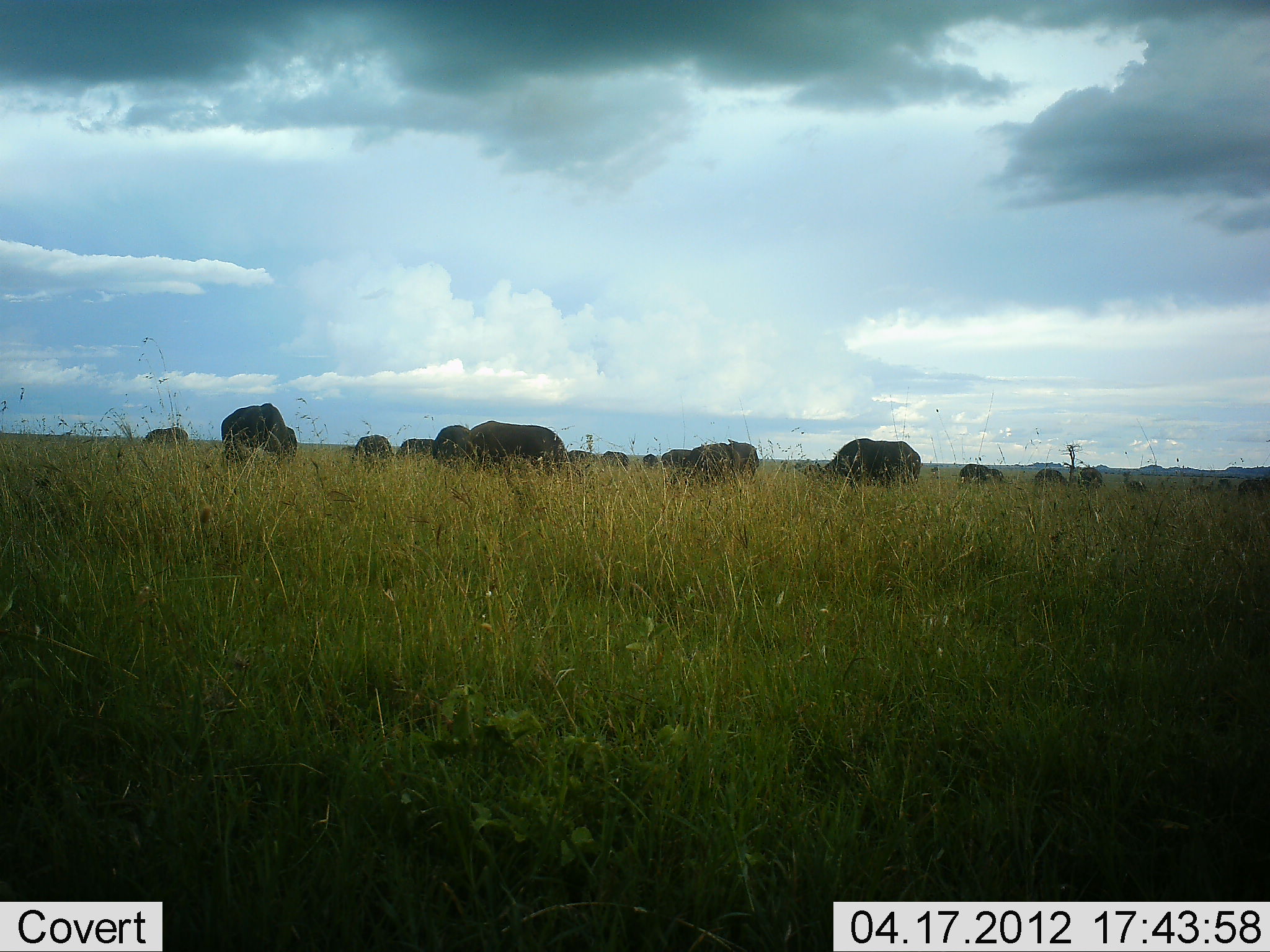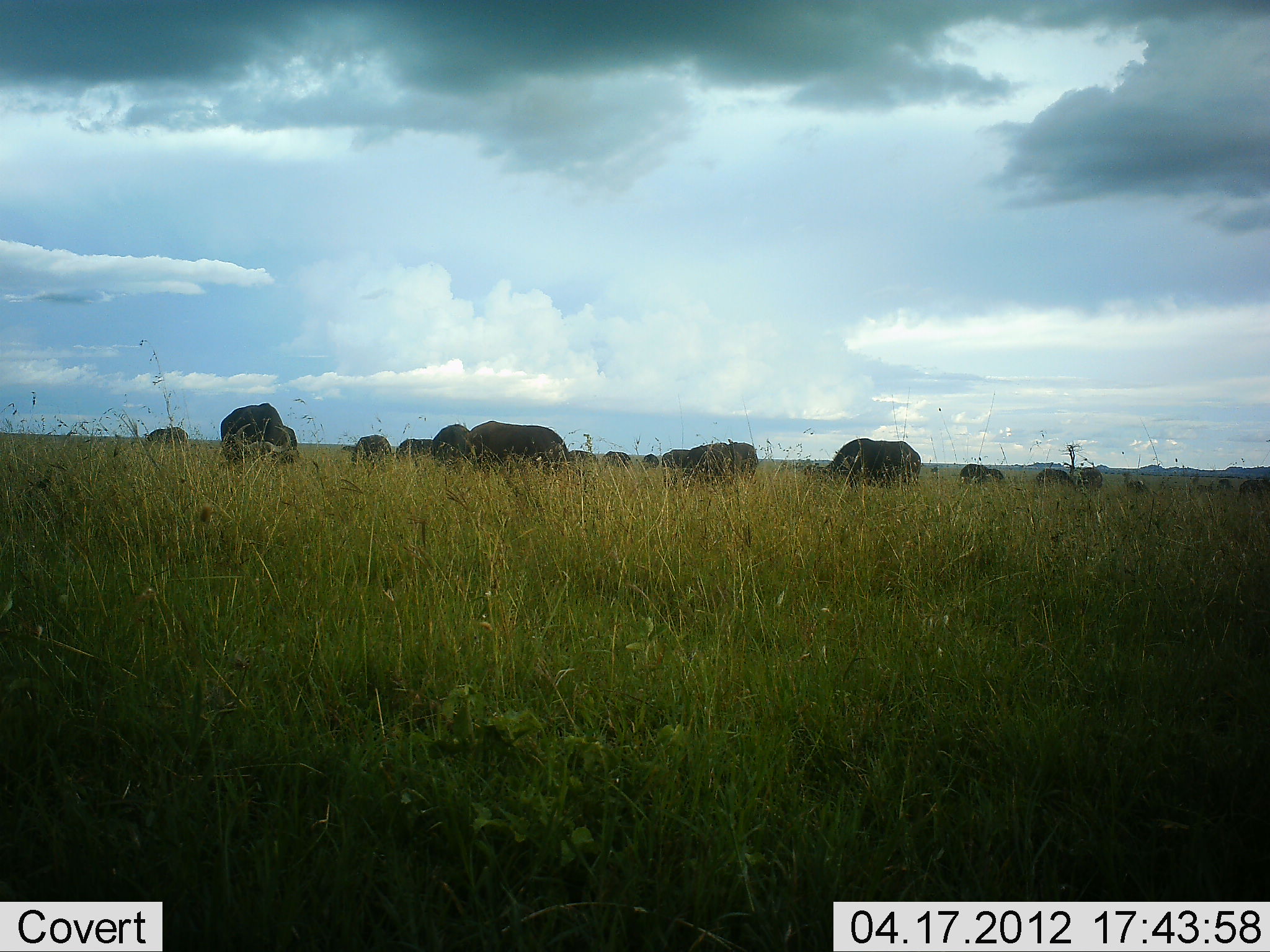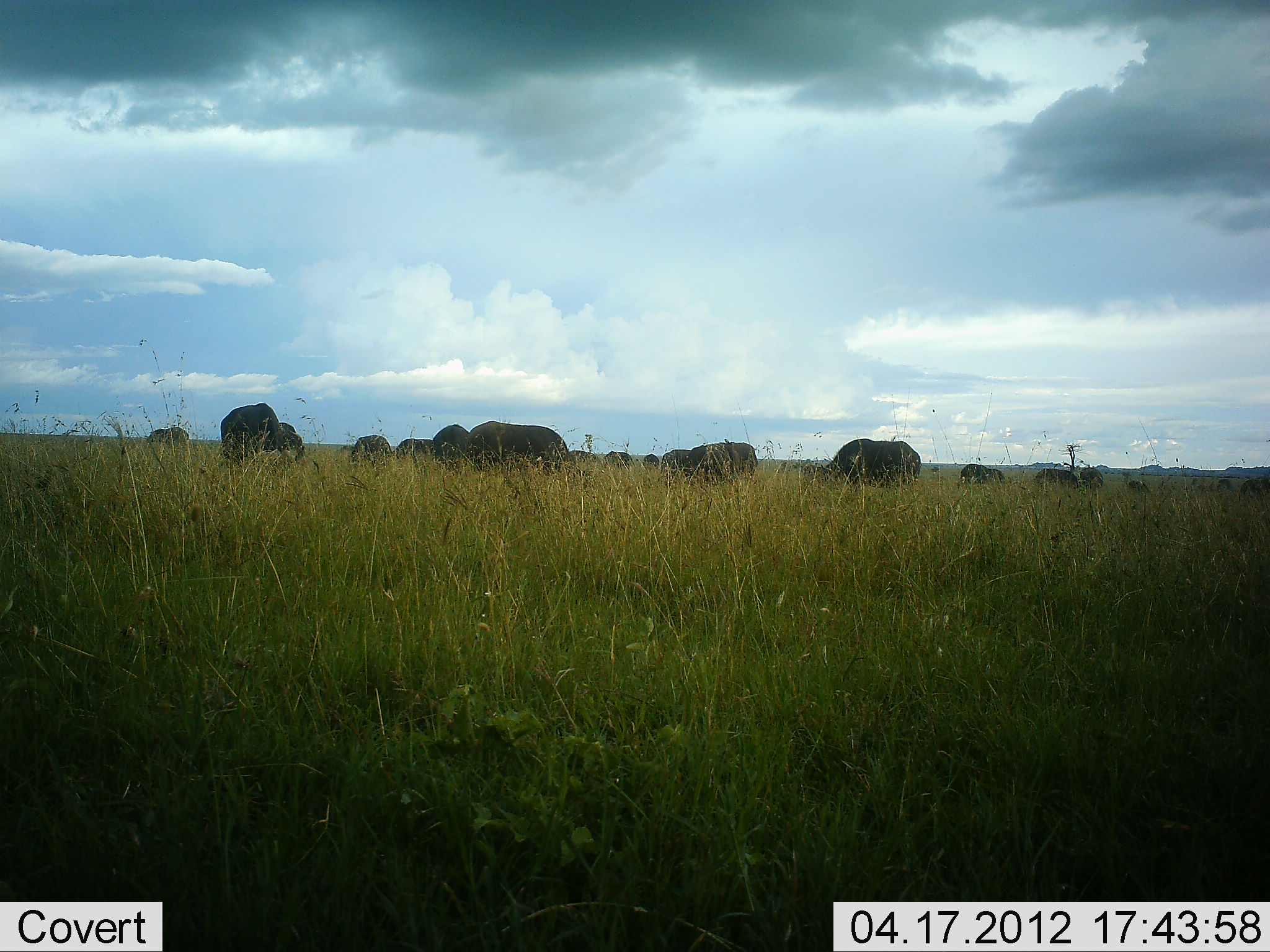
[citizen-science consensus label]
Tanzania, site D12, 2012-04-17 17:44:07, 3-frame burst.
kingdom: Animalia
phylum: Chordata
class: Mammalia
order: Artiodactyla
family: Bovidae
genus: Syncerus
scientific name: Syncerus caffer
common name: cape buffalo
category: buffalo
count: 11-50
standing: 64%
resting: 0%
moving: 9%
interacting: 0%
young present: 0%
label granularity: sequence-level